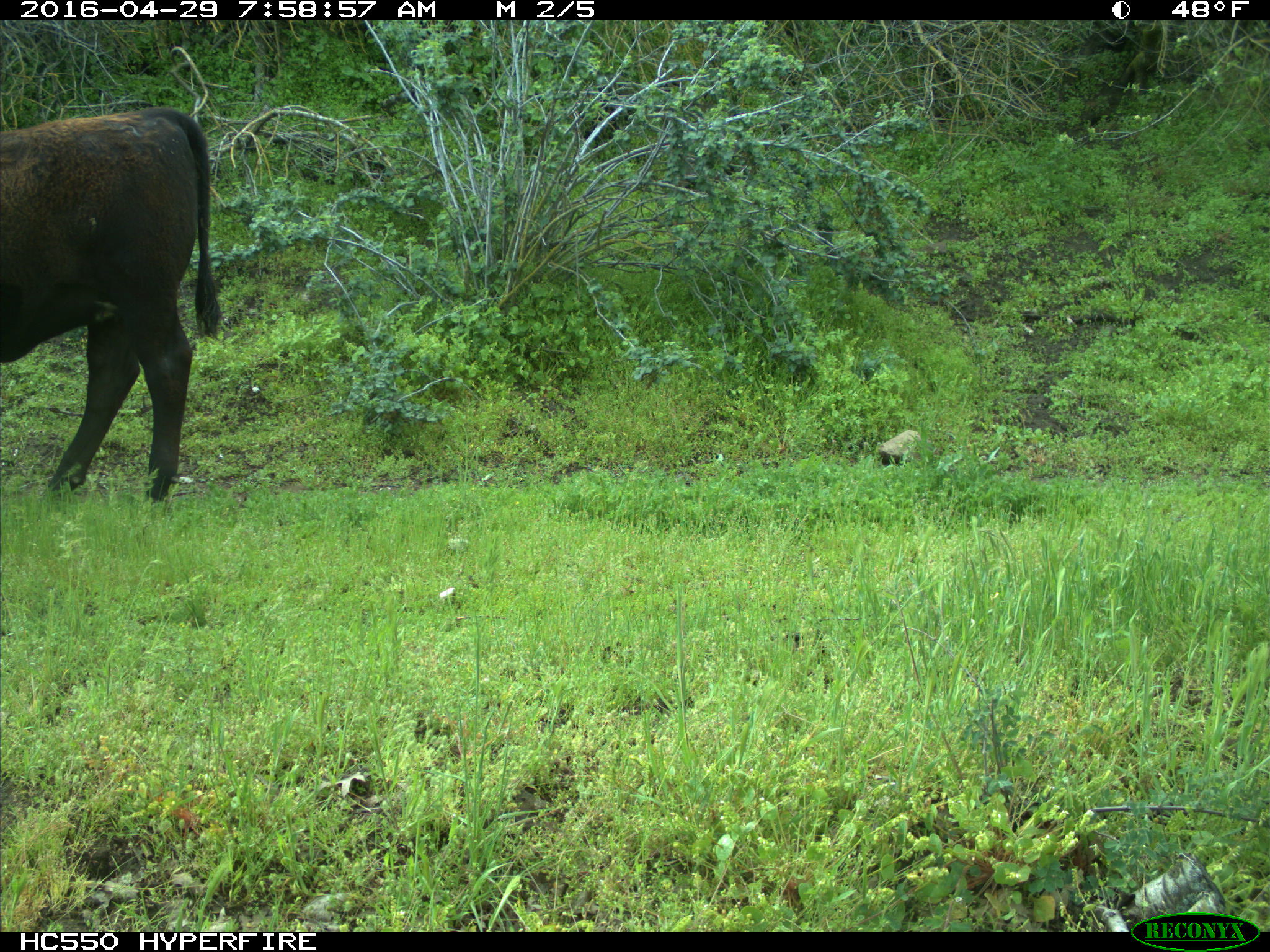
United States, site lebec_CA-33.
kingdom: Animalia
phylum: Chordata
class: Mammalia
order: Artiodactyla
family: Bovidae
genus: Bos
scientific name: Bos taurus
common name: domestic cow